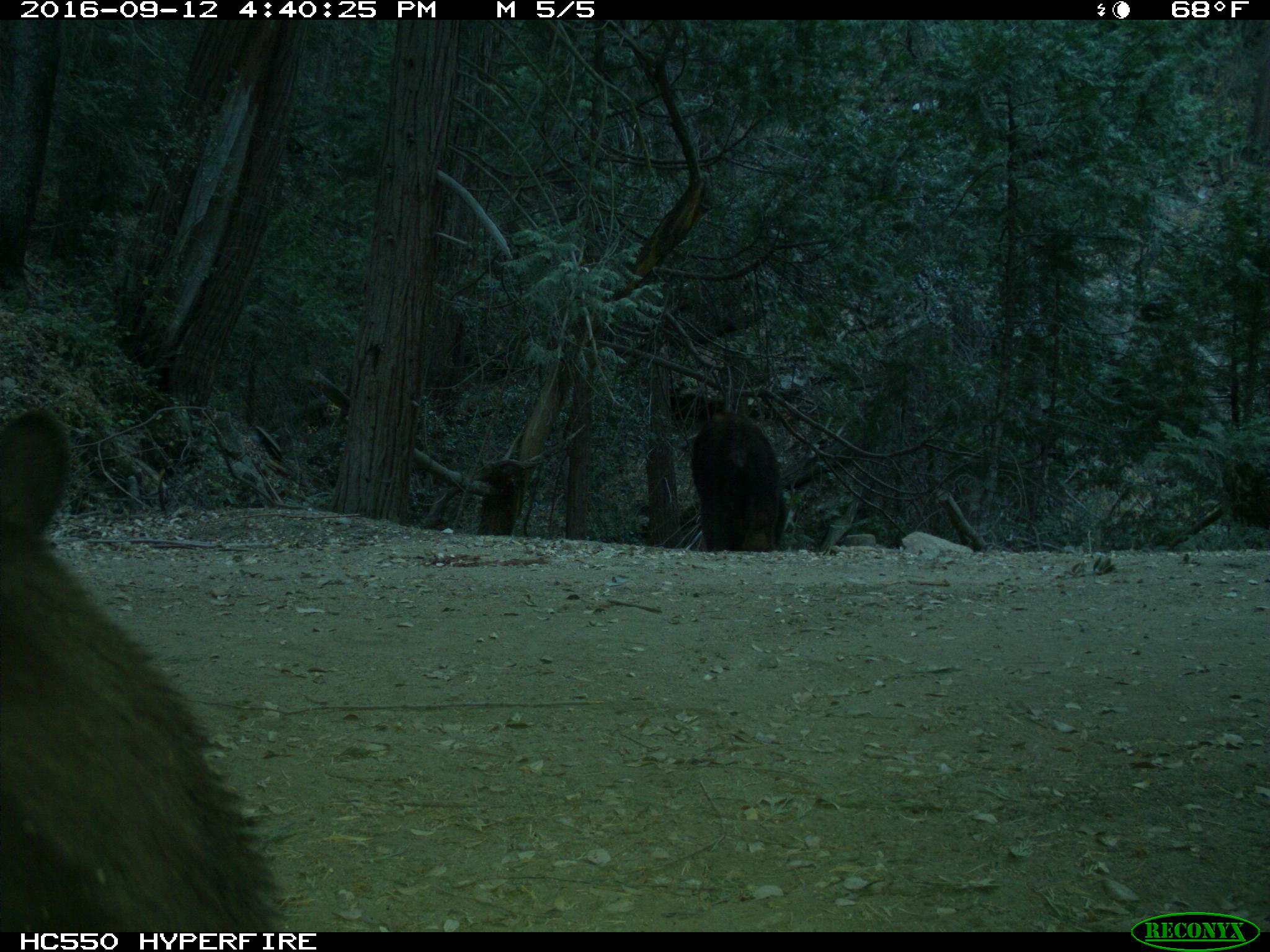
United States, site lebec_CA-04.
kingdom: Animalia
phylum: Chordata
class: Mammalia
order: Carnivora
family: Ursidae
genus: Ursus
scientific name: Ursus americanus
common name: american black bear